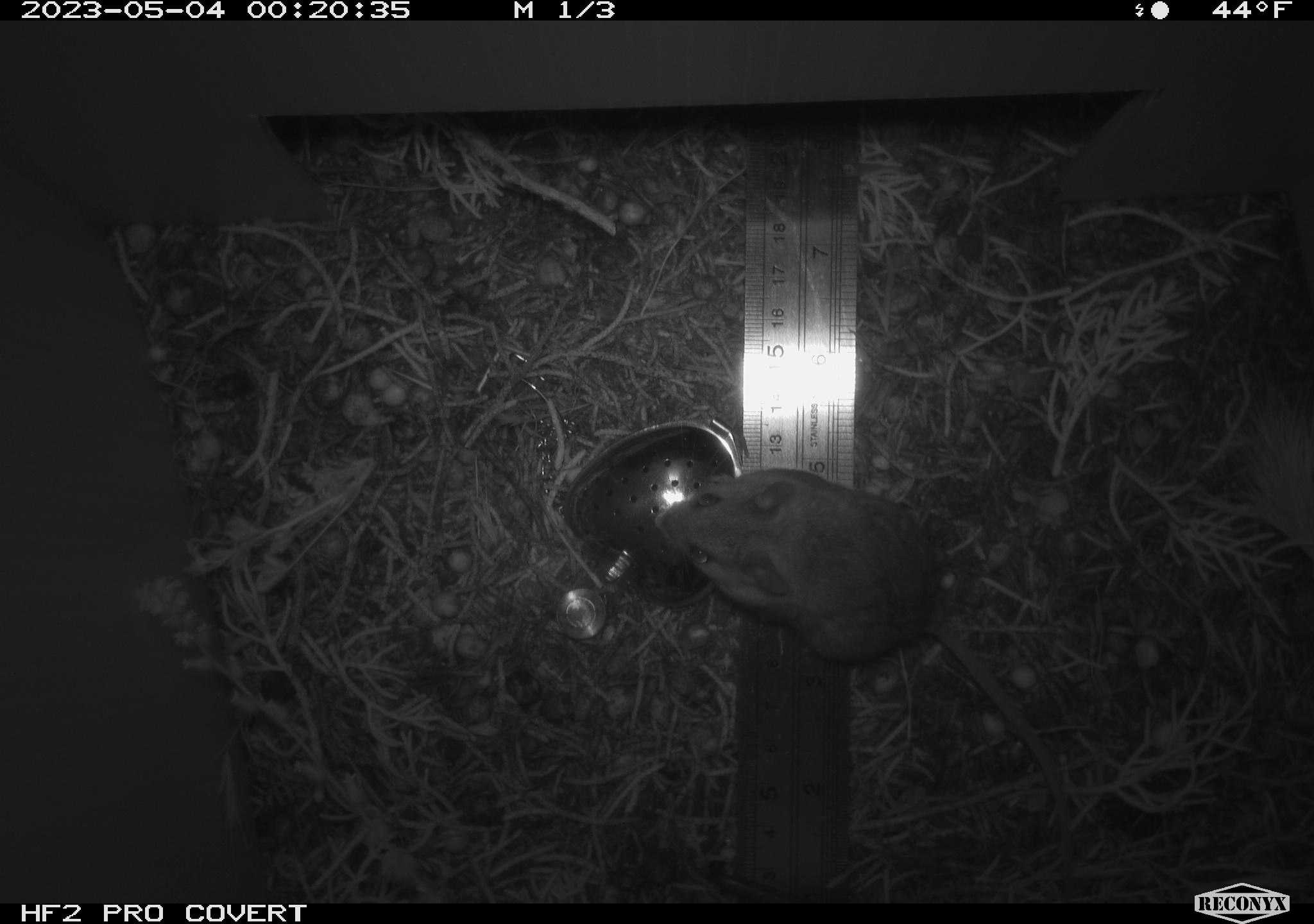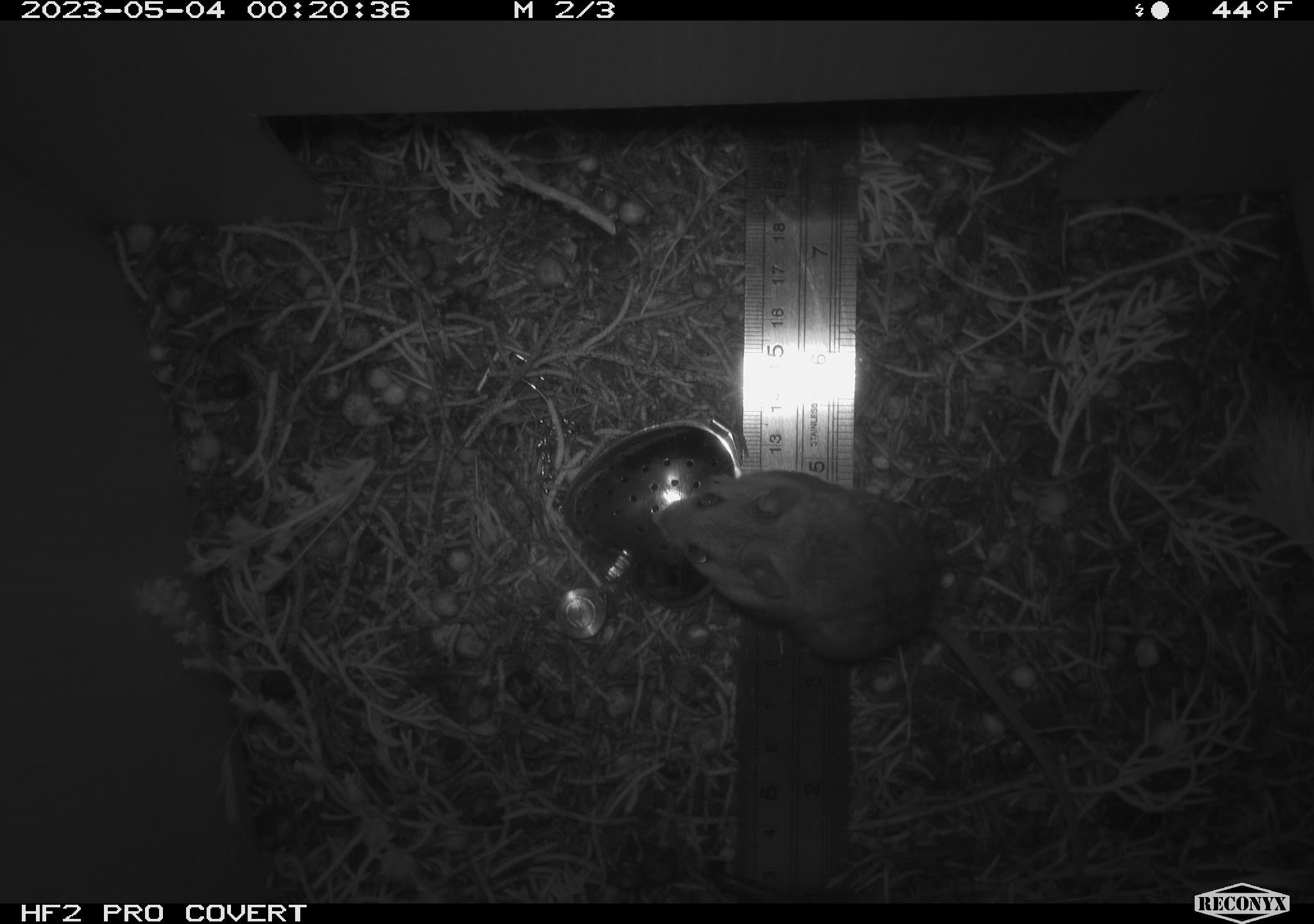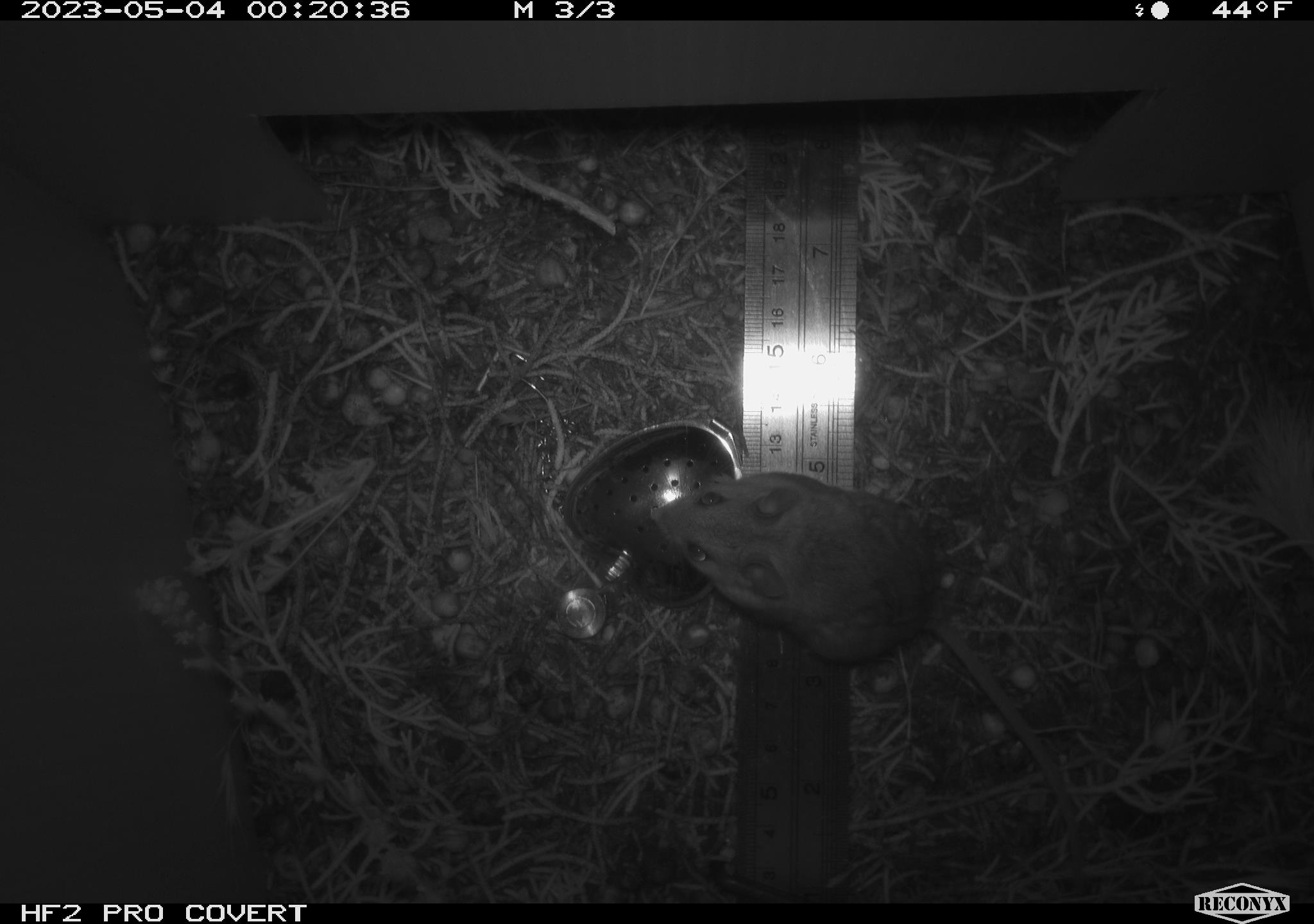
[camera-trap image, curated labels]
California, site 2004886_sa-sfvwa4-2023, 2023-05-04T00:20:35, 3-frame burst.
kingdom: Animalia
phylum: Chordata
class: Mammalia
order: Rodentia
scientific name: Rodentia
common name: mouse species